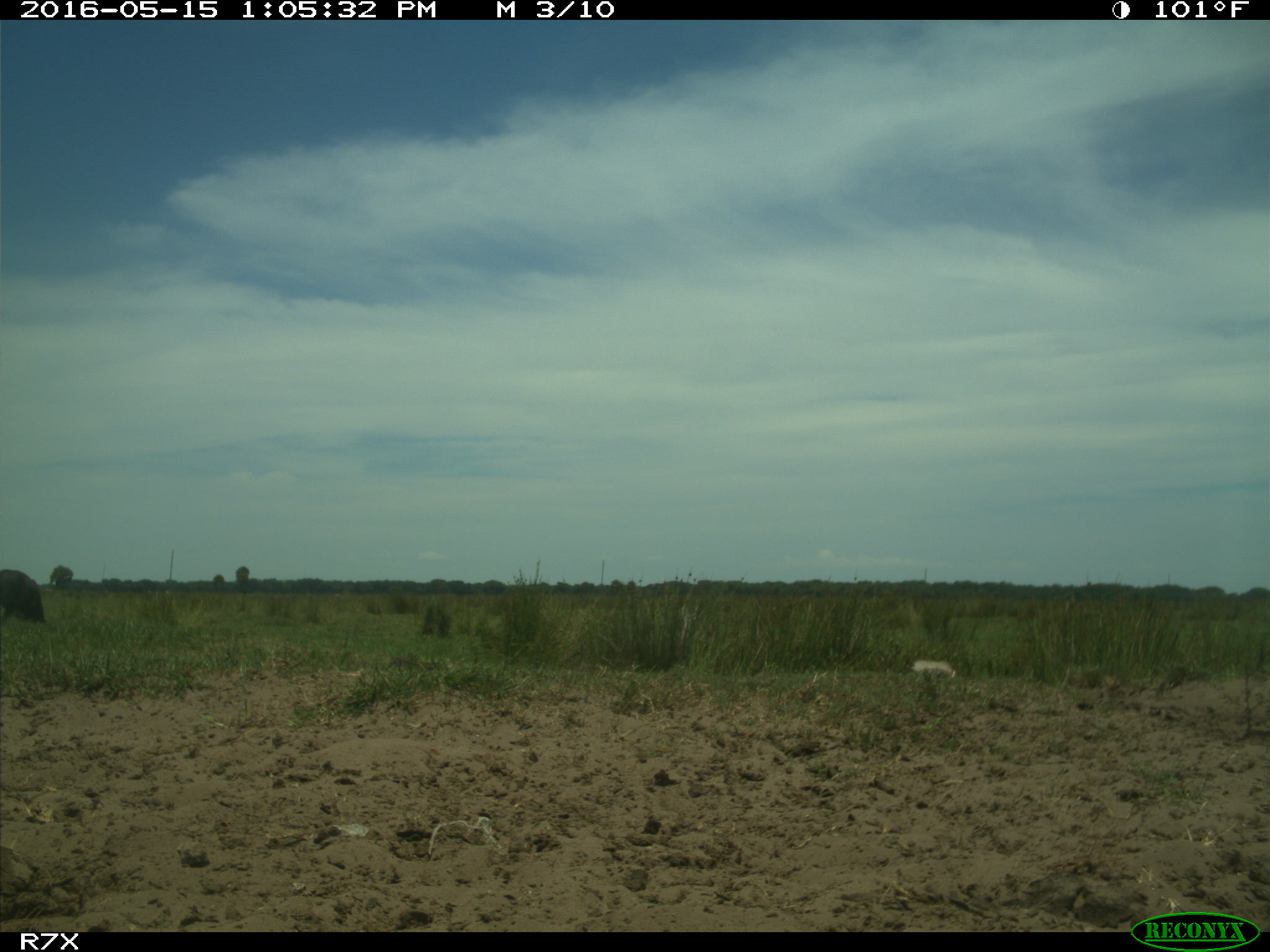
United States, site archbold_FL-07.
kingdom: Animalia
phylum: Chordata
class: Mammalia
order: Artiodactyla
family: Bovidae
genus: Bos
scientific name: Bos taurus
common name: domestic cow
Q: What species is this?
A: Bos taurus (domestic cow).